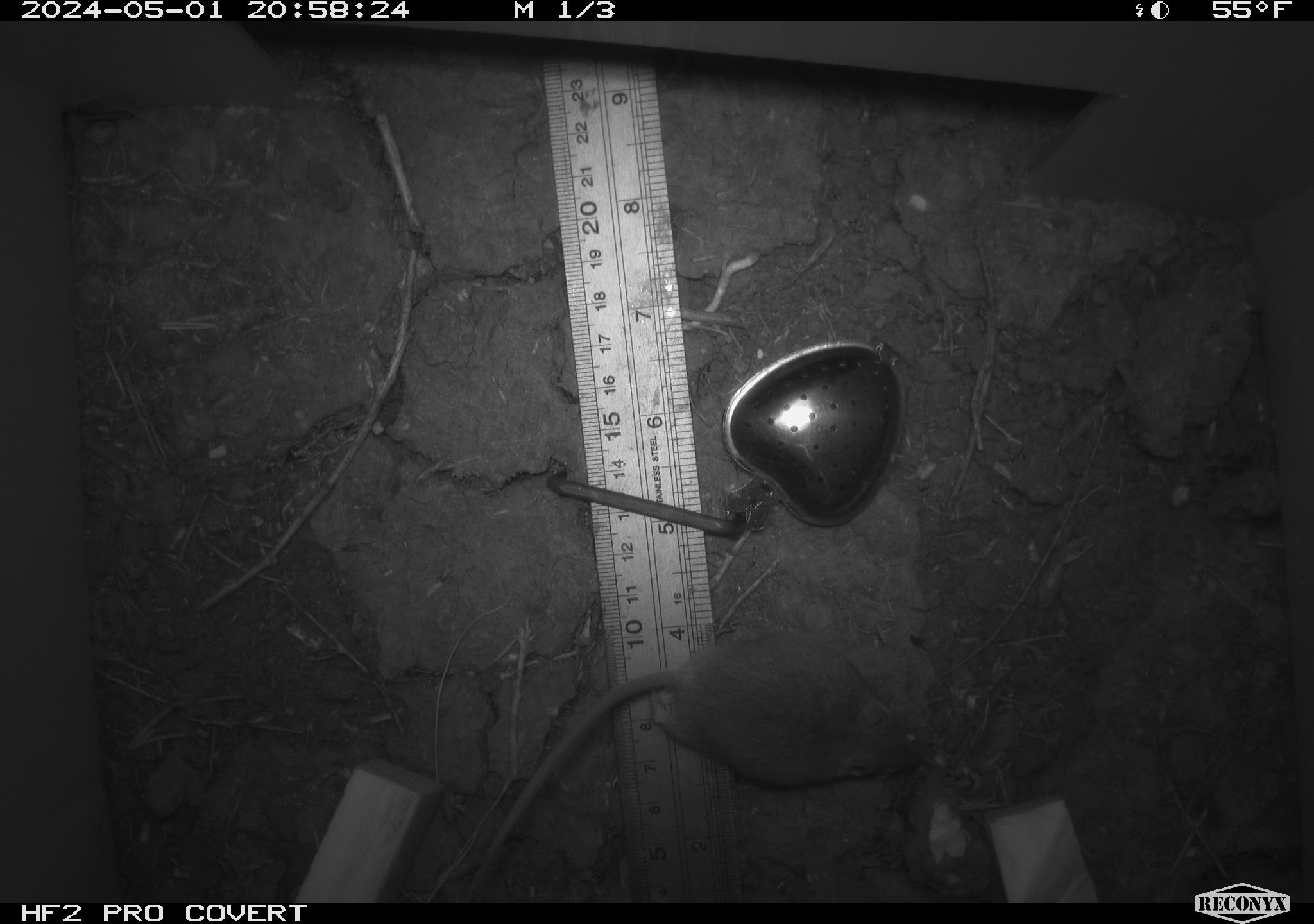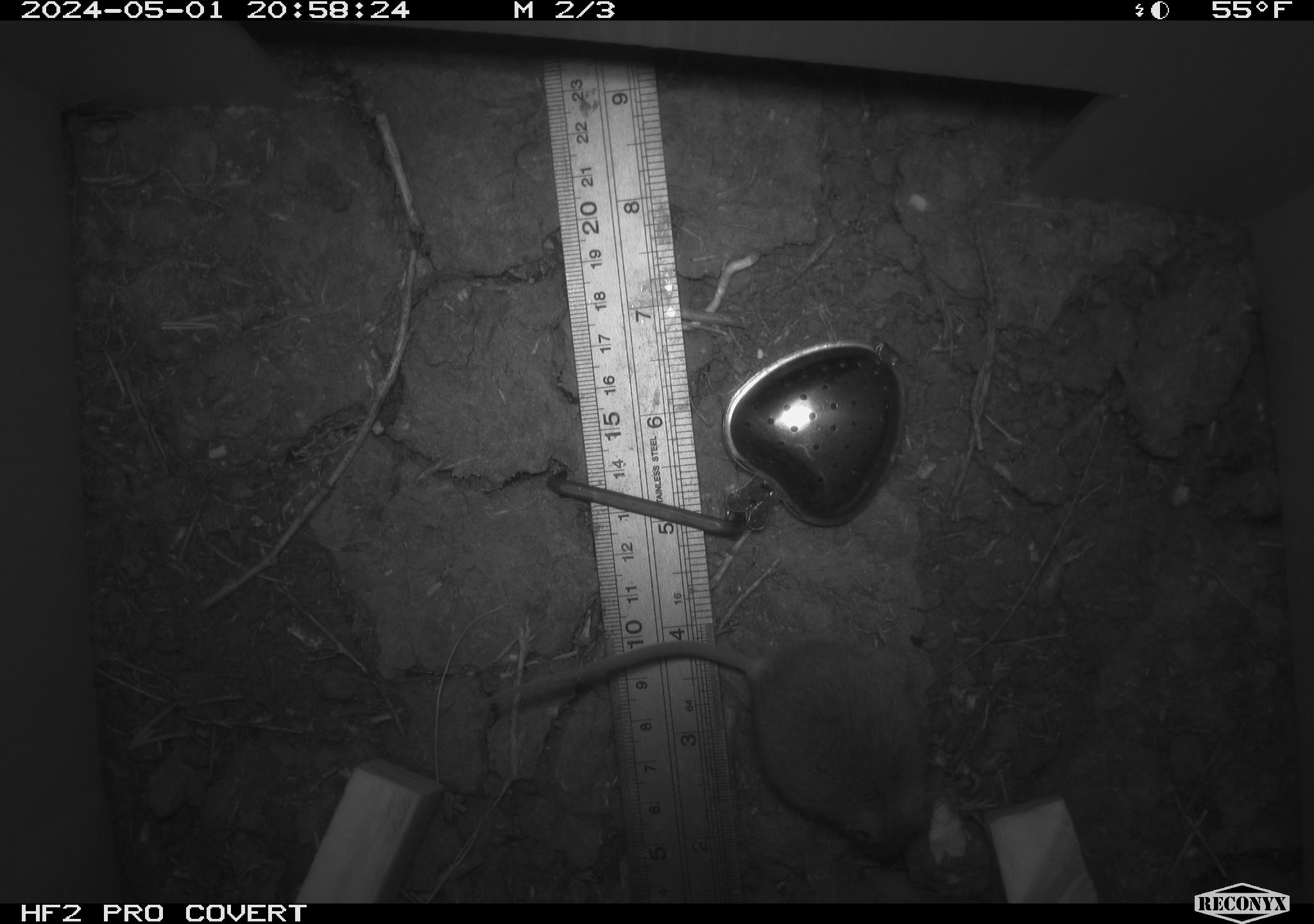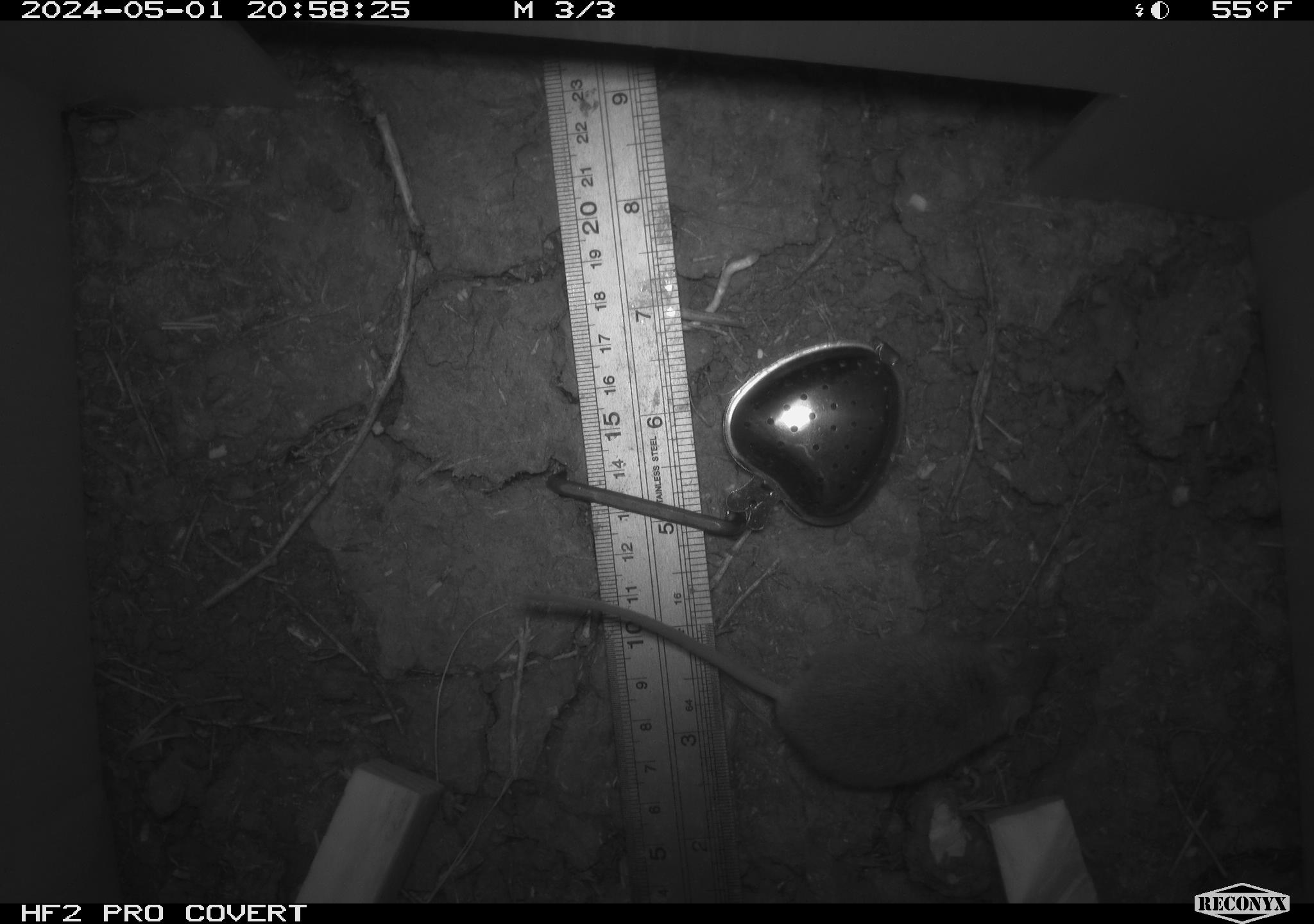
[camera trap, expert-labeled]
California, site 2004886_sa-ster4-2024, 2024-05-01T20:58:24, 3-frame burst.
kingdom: Animalia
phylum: Chordata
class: Mammalia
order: Rodentia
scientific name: Rodentia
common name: mouse species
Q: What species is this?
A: Mouse species (Rodentia).